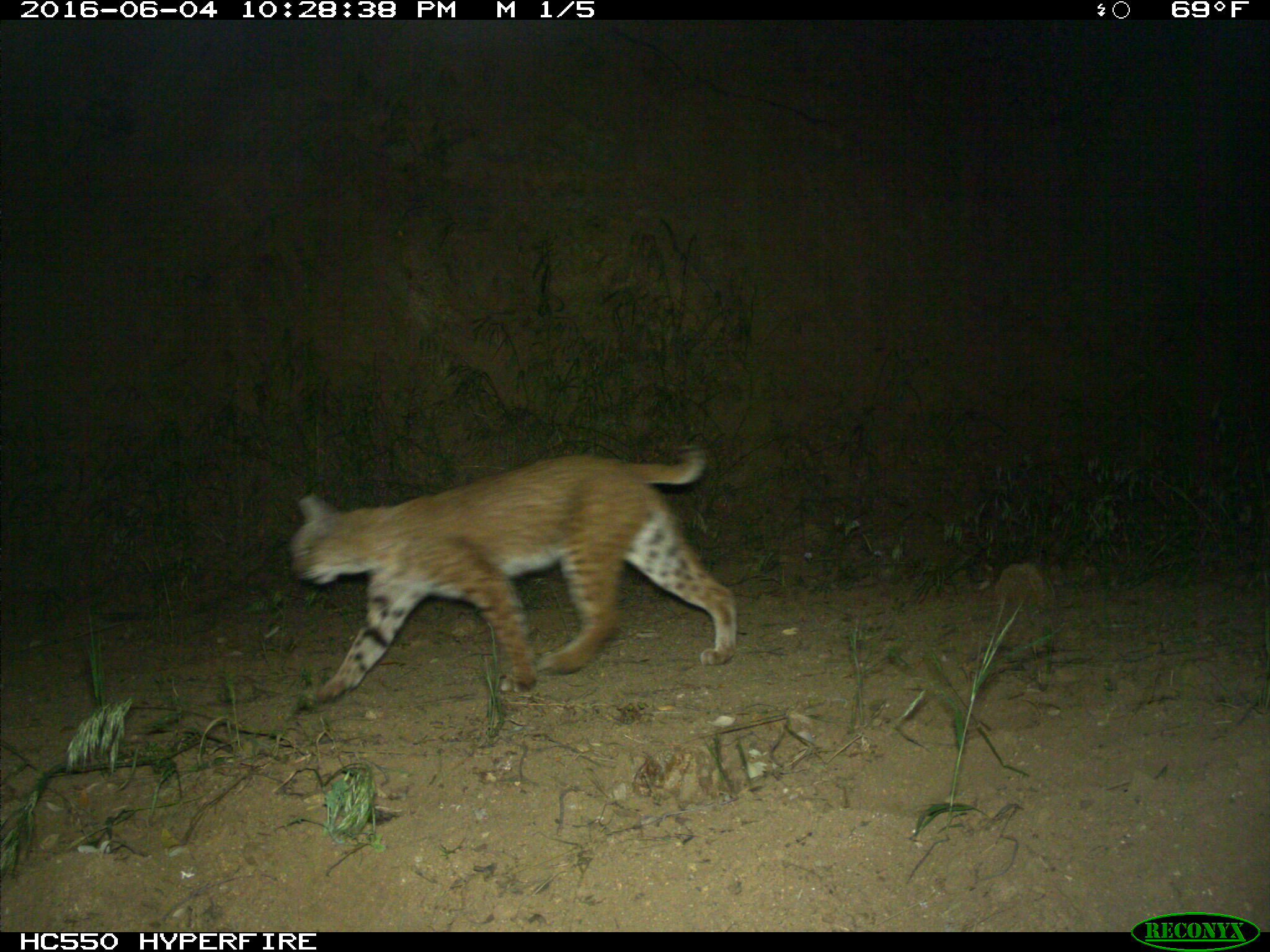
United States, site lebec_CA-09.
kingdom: Animalia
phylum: Chordata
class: Mammalia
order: Carnivora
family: Felidae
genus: Lynx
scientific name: Lynx rufus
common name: bobcat